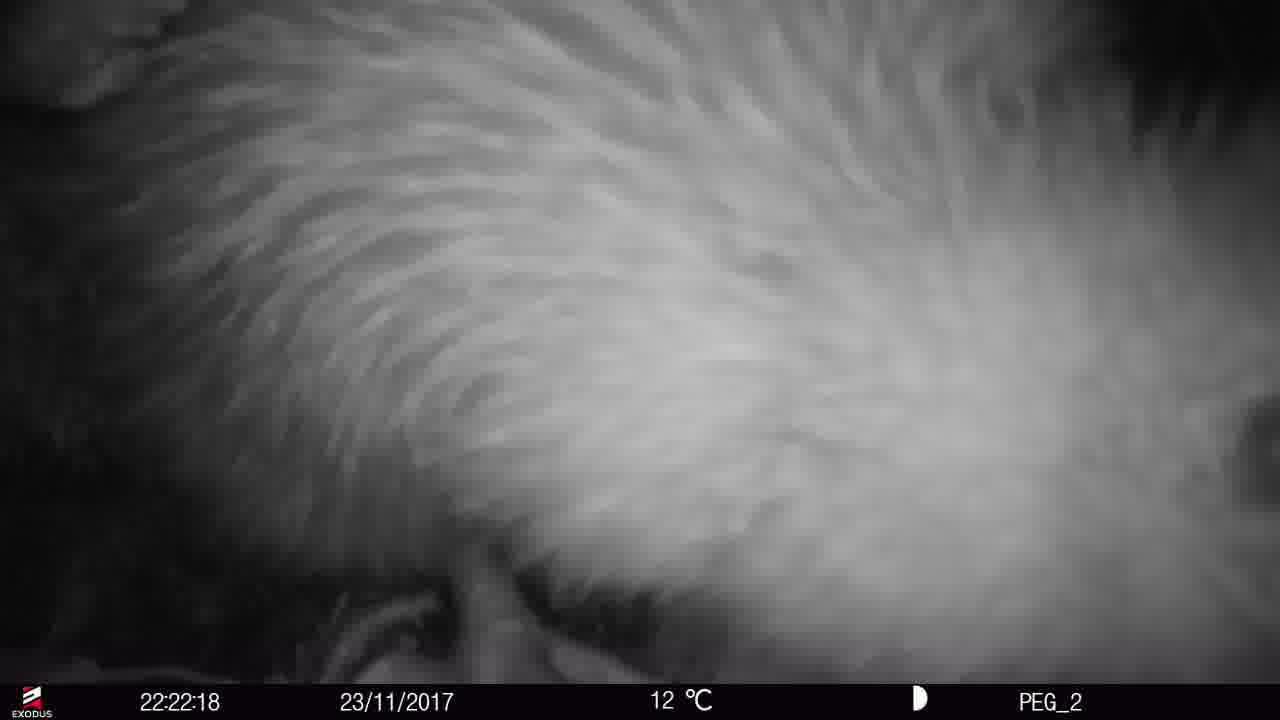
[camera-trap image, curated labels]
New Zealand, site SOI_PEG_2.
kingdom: Animalia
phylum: Chordata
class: Aves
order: Apterygiformes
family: Apterygidae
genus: Apteryx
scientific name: Apteryx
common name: kiwi